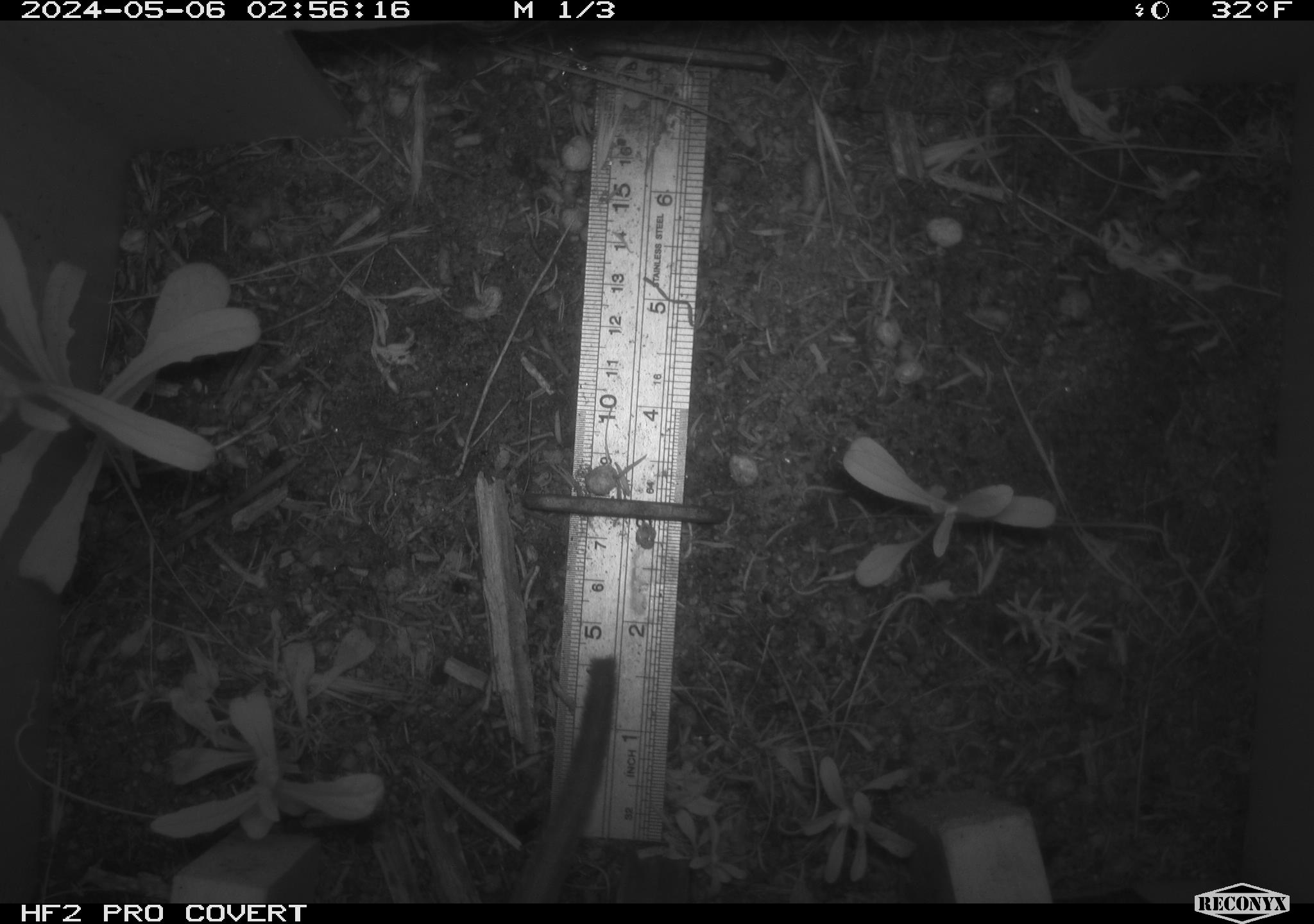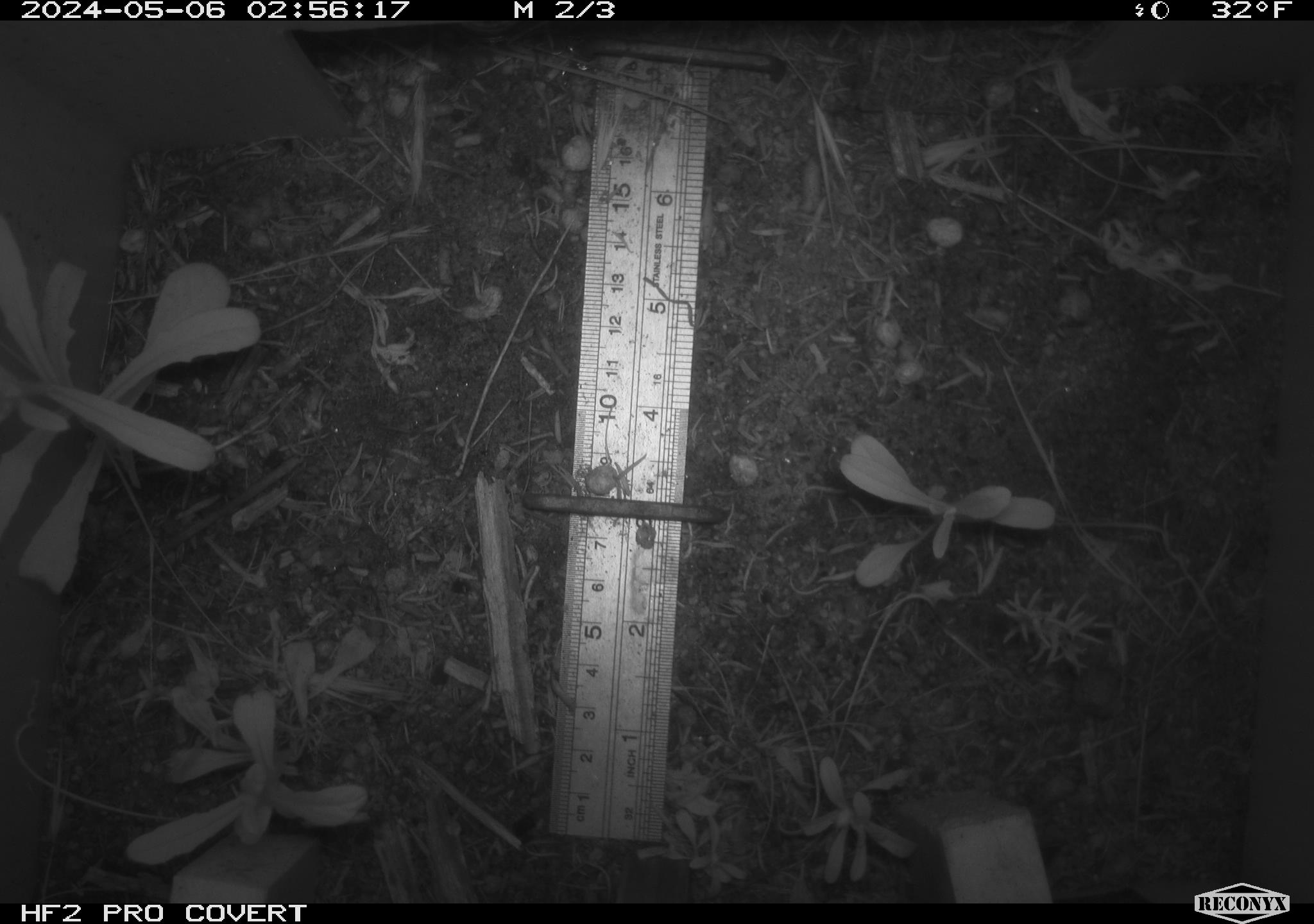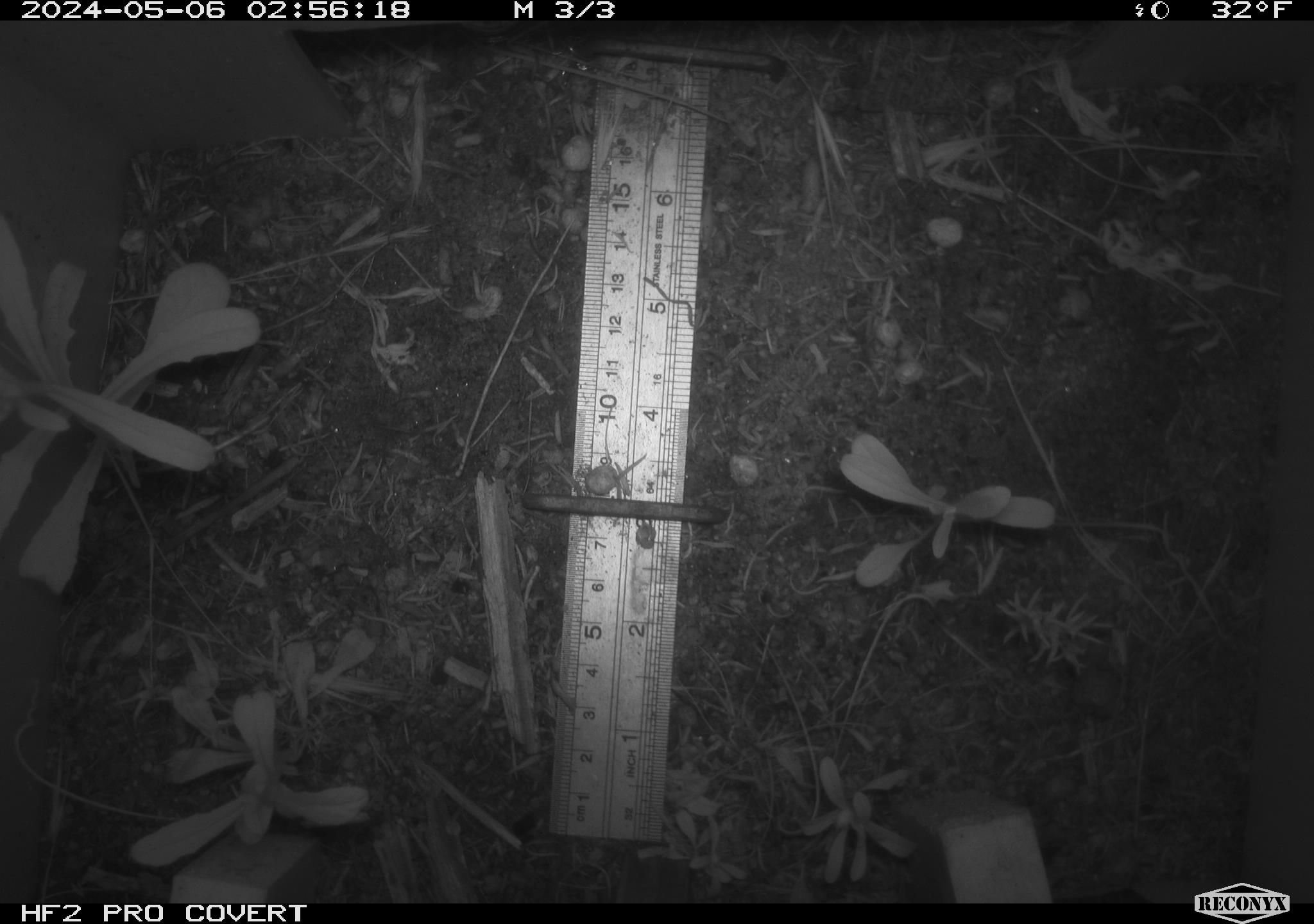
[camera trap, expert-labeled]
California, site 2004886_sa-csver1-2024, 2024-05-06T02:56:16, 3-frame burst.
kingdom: Animalia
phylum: Chordata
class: Mammalia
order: Rodentia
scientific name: Rodentia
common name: rodent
Rodent (Rodentia).